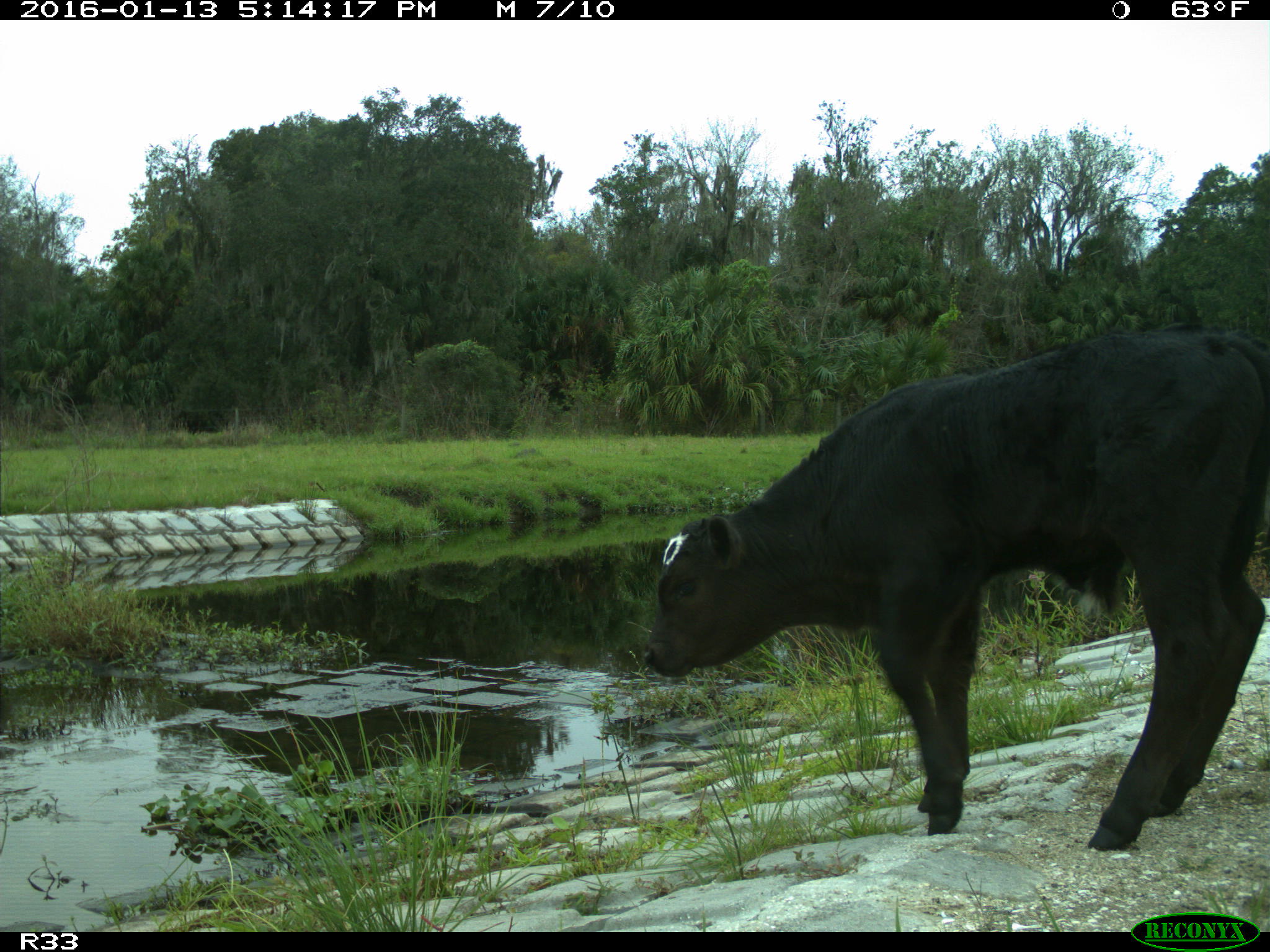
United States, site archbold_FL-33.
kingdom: Animalia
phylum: Chordata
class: Mammalia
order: Artiodactyla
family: Bovidae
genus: Bos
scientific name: Bos taurus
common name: domestic cow